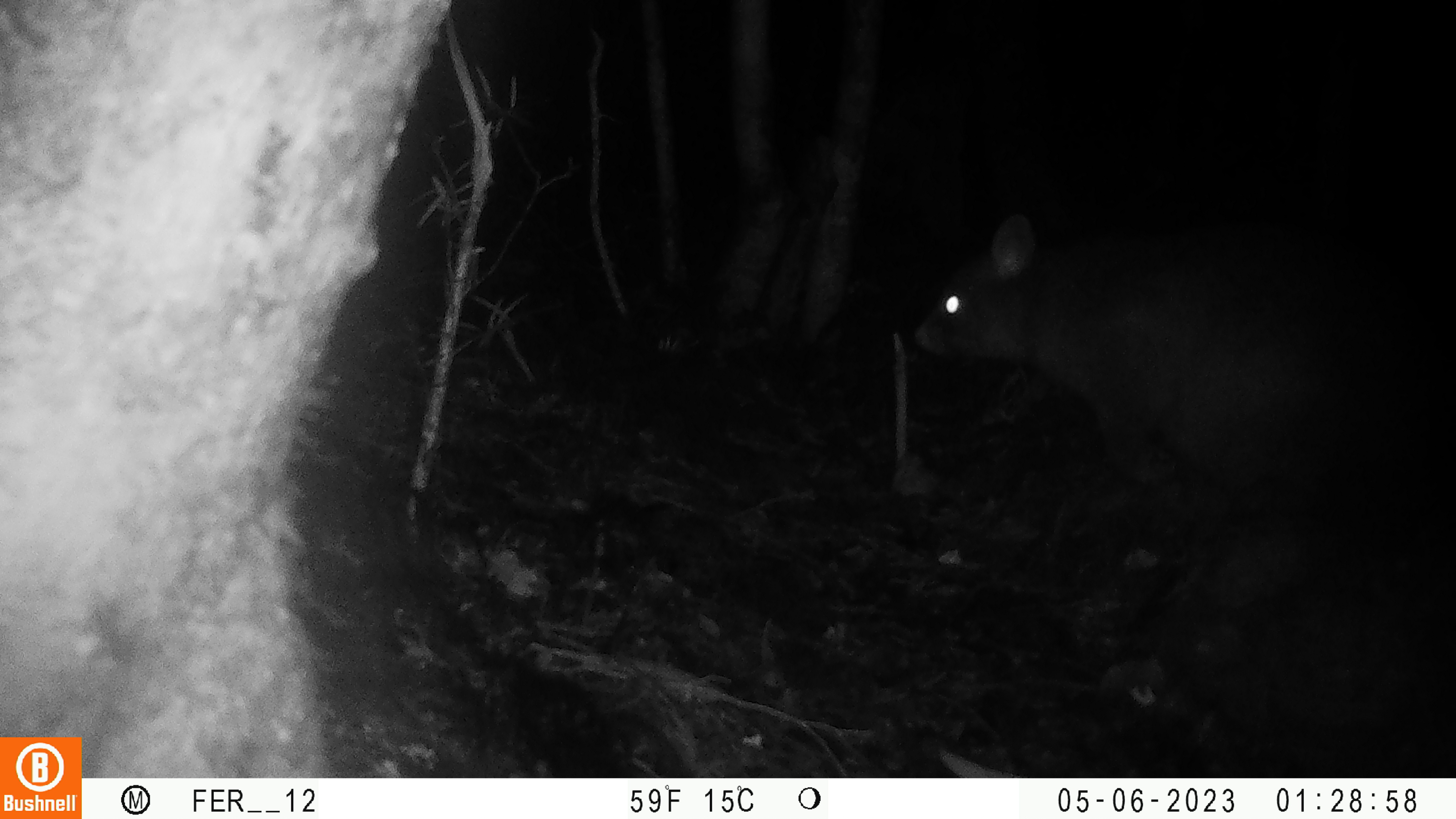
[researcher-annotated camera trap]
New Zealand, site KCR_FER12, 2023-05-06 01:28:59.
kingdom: Animalia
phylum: Chordata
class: Mammalia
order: Diprotodontia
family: Phalangeridae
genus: Trichosurus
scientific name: Trichosurus vulpecula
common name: common brushtail possum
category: possum